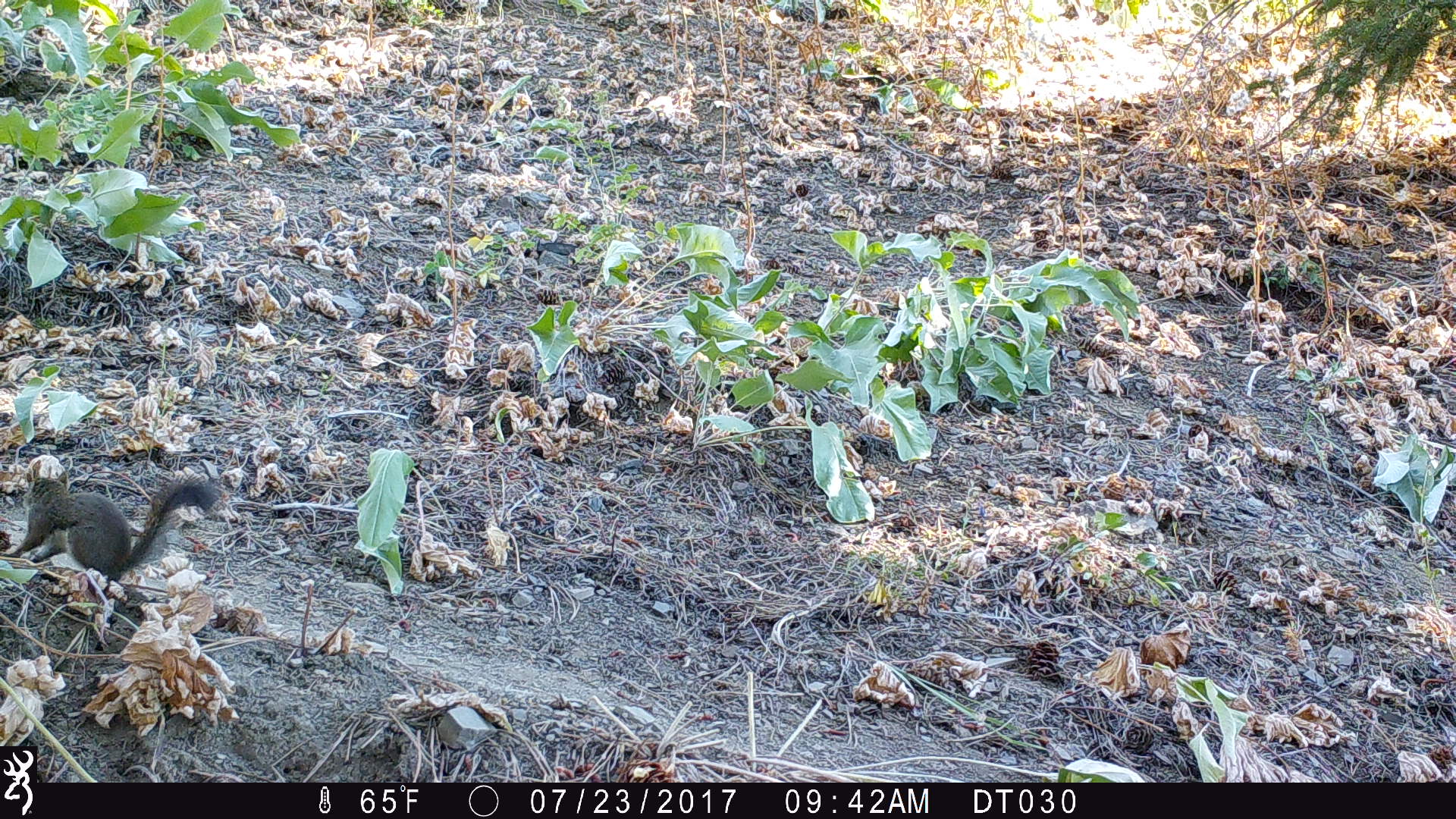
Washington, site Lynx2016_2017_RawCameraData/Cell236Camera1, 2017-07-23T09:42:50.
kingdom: Animalia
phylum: Chordata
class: Mammalia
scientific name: Mammalia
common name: small mammal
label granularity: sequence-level